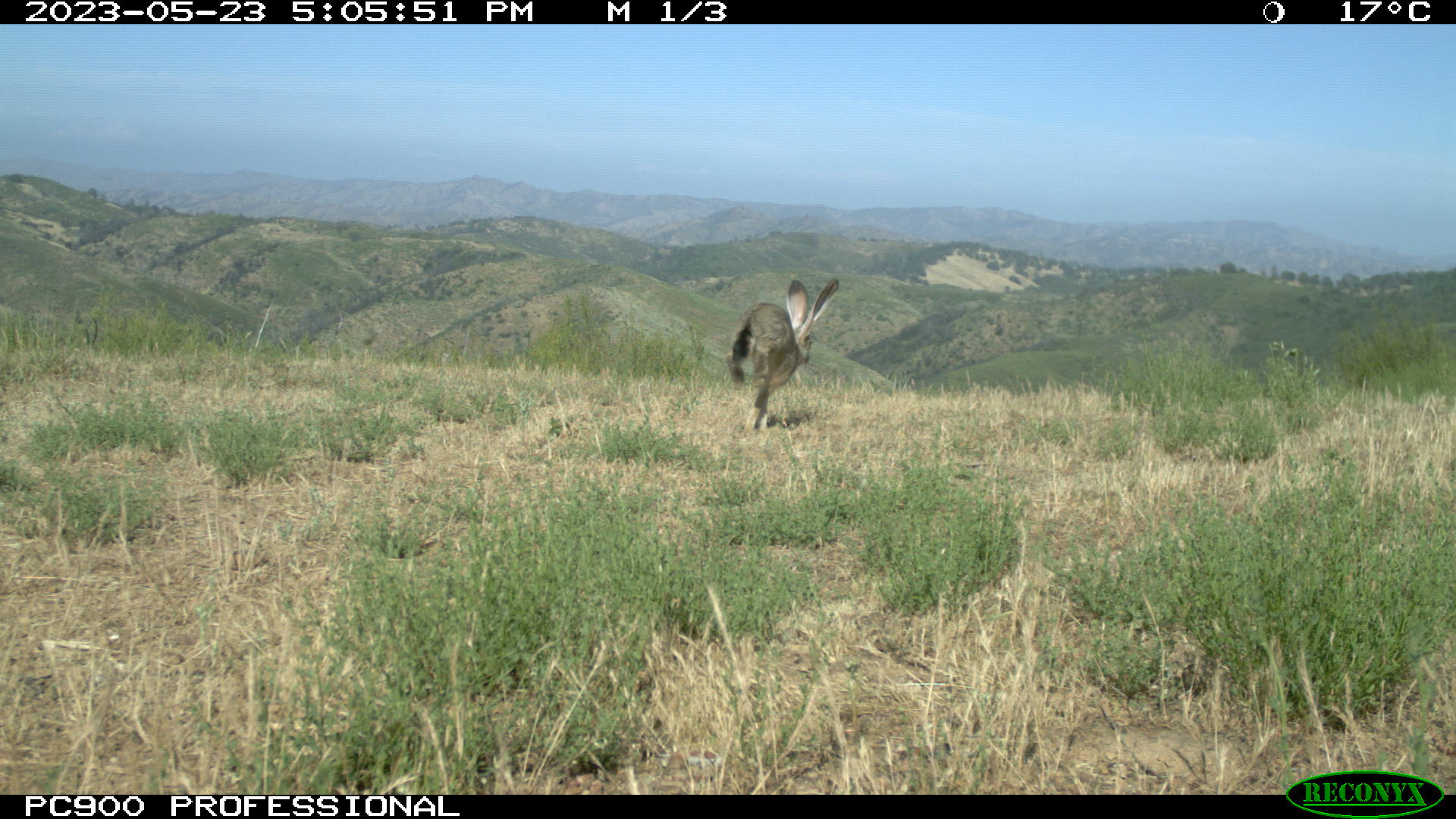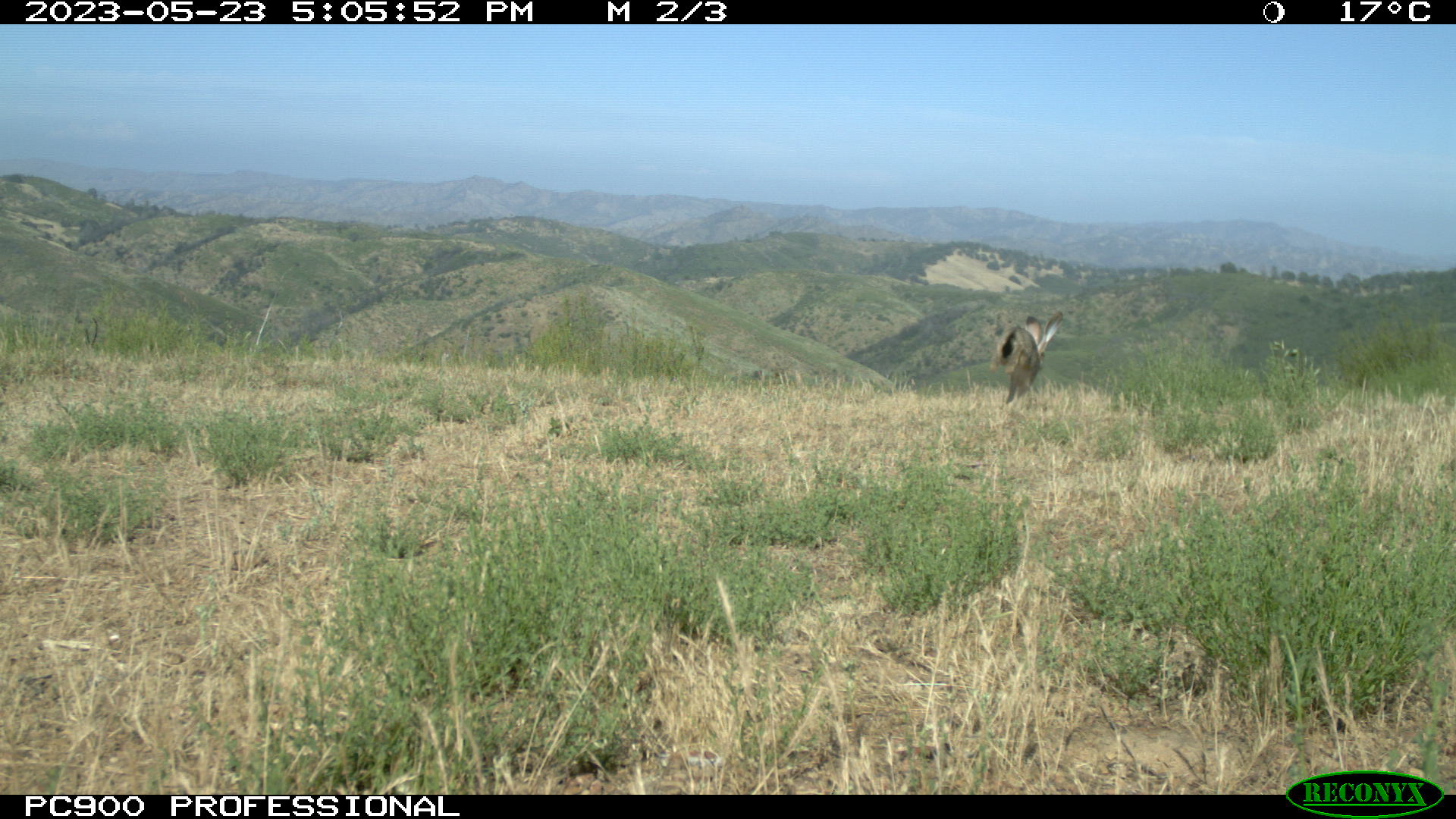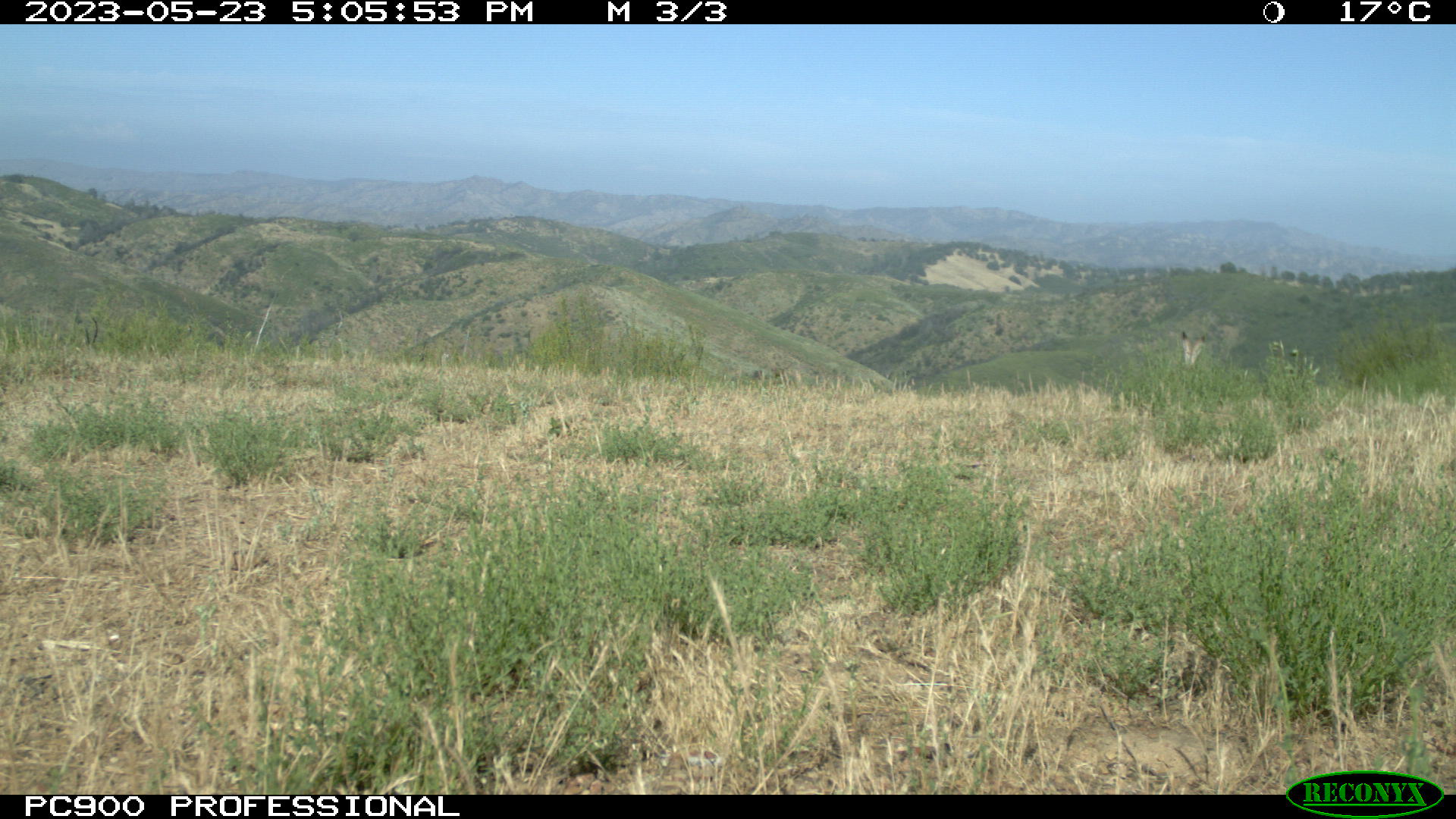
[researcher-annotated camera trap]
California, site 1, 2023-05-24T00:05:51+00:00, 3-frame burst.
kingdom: Animalia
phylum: Chordata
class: Mammalia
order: Lagomorpha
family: Leporidae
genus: Lepus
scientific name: Lepus californicus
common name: black-tailed jackrabbit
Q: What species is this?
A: Black-tailed jackrabbit (Lepus californicus).